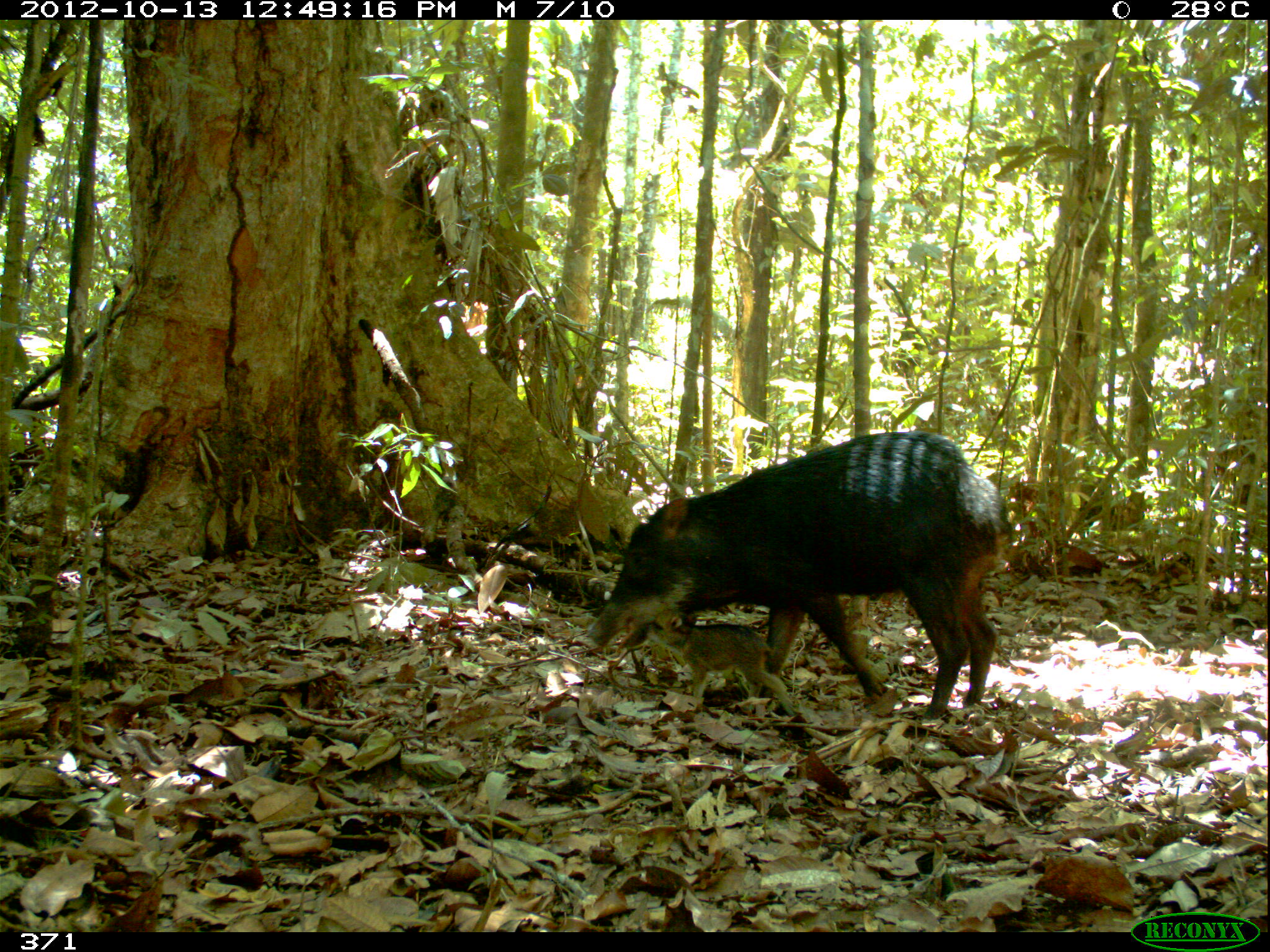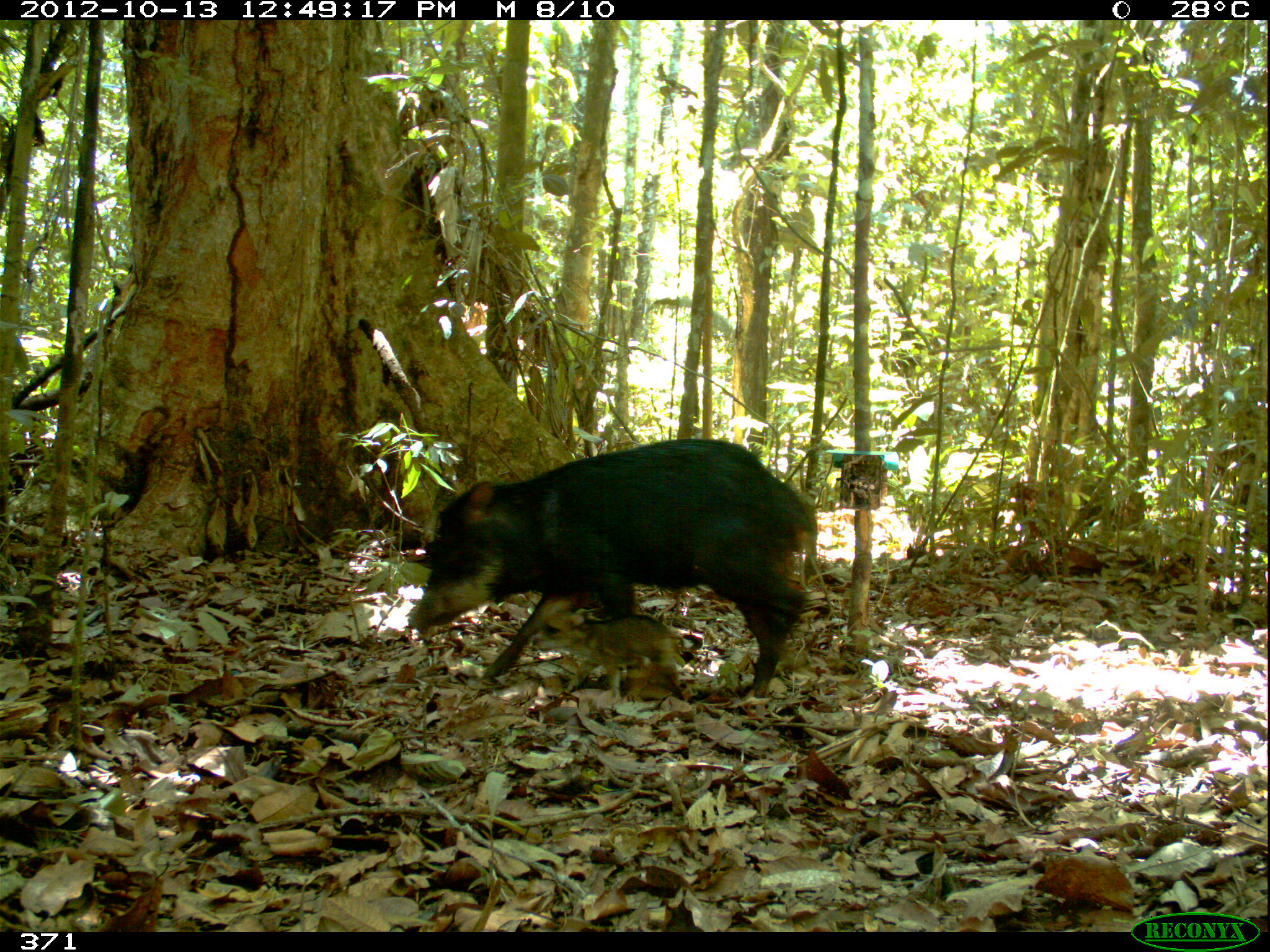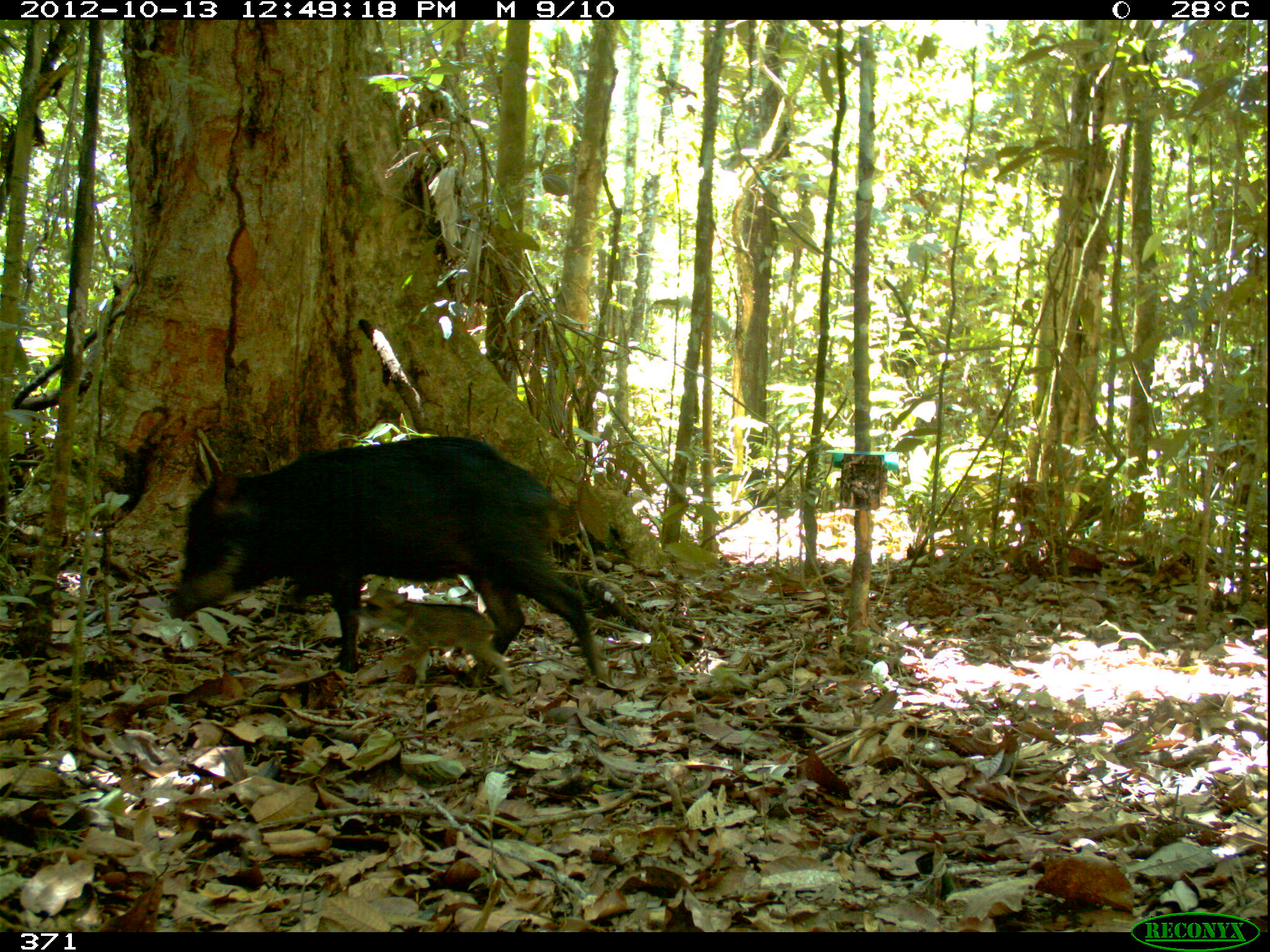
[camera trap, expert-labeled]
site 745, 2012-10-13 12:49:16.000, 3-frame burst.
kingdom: Animalia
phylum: Chordata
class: Mammalia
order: Artiodactyla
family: Tayassuidae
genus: Tayassu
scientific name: Tayassu pecari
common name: white-lipped peccary